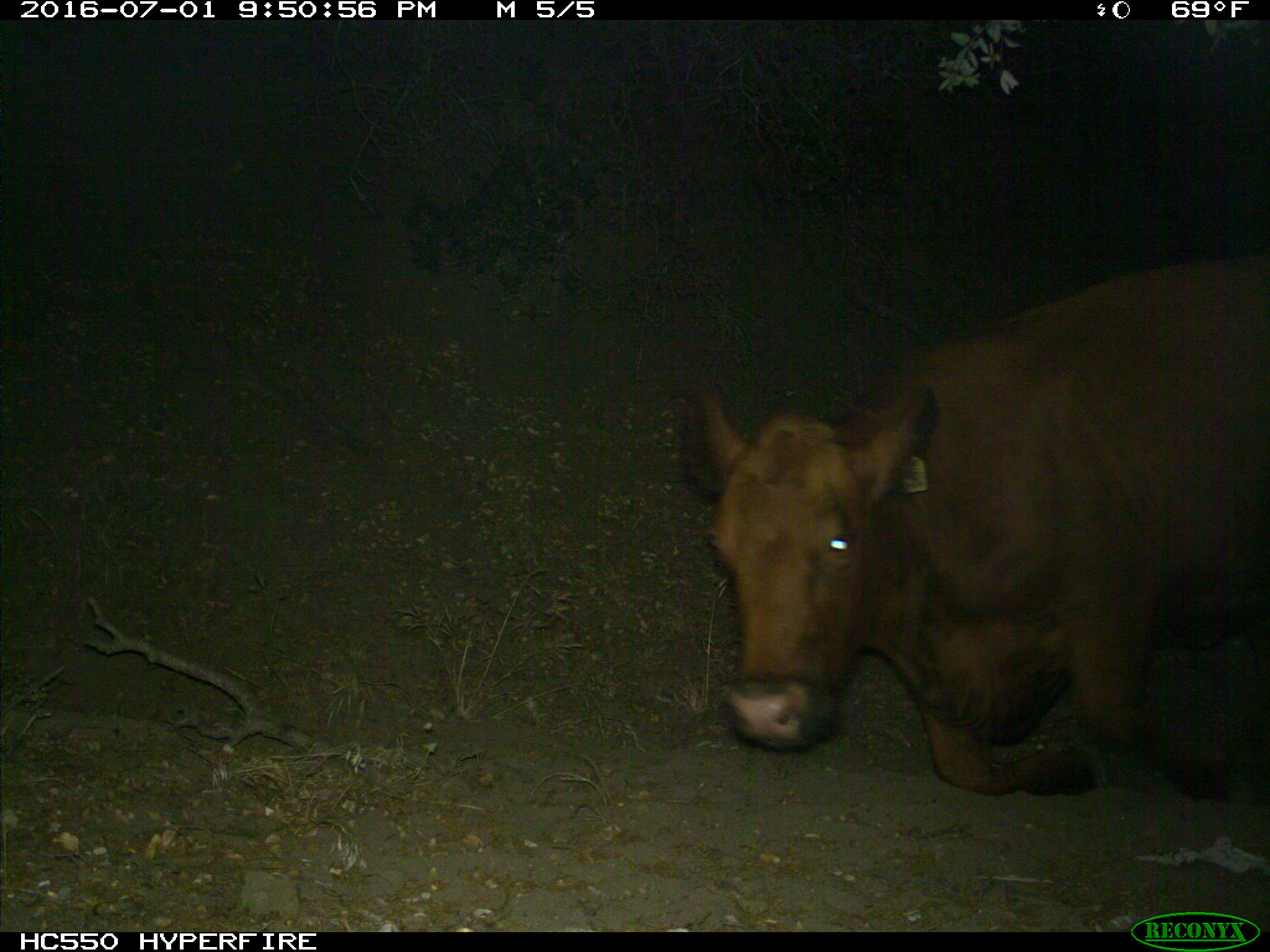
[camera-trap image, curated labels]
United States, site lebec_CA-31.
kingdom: Animalia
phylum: Chordata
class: Mammalia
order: Artiodactyla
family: Bovidae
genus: Bos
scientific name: Bos taurus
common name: domestic cow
Bos taurus (domestic cow).